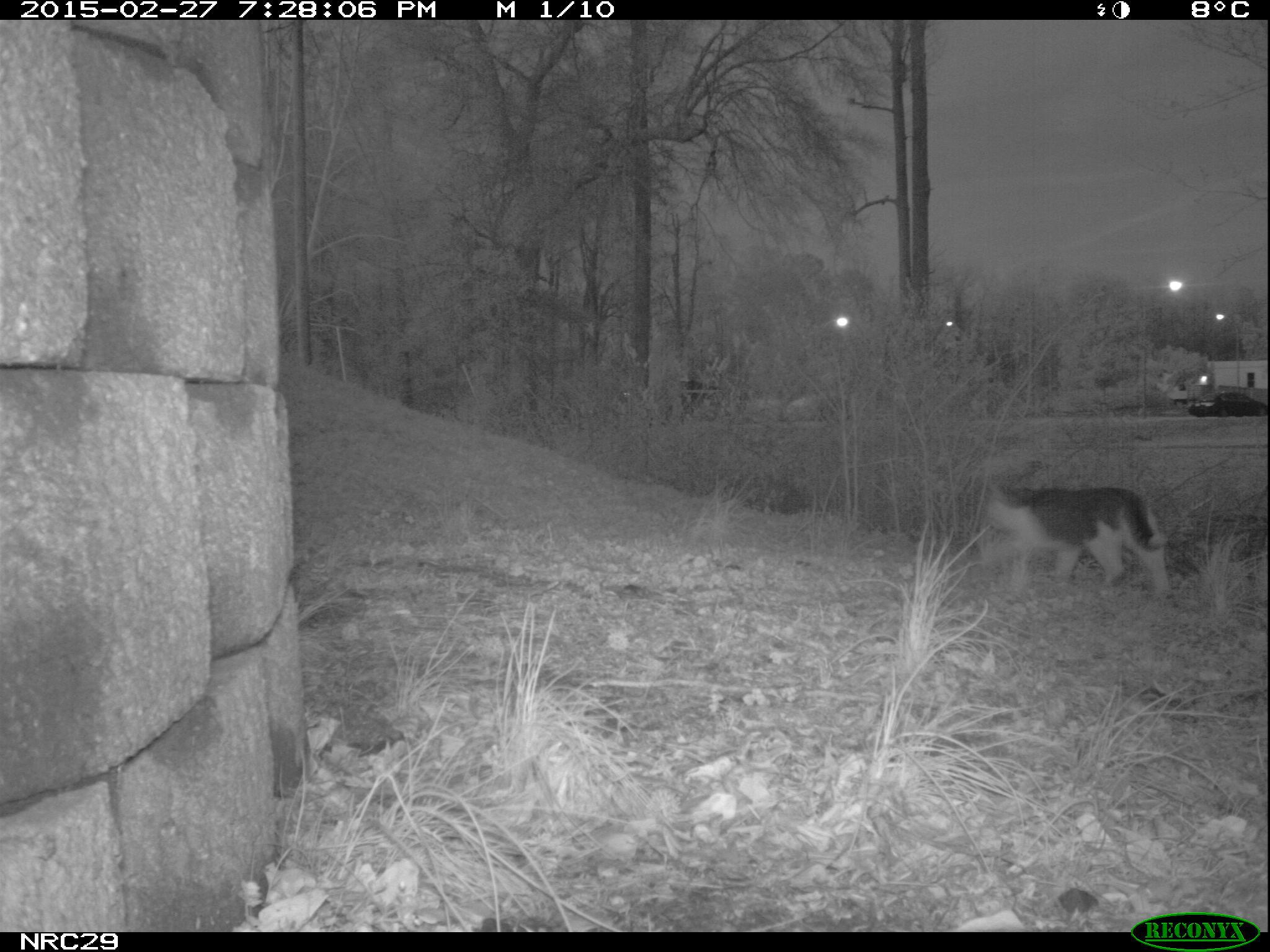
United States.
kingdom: Animalia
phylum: Chordata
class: Mammalia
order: Carnivora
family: Felidae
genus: Felis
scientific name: Felis catus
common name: domestic cat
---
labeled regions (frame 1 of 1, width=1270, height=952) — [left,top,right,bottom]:
Domestic Cat: [986,466,1186,607]